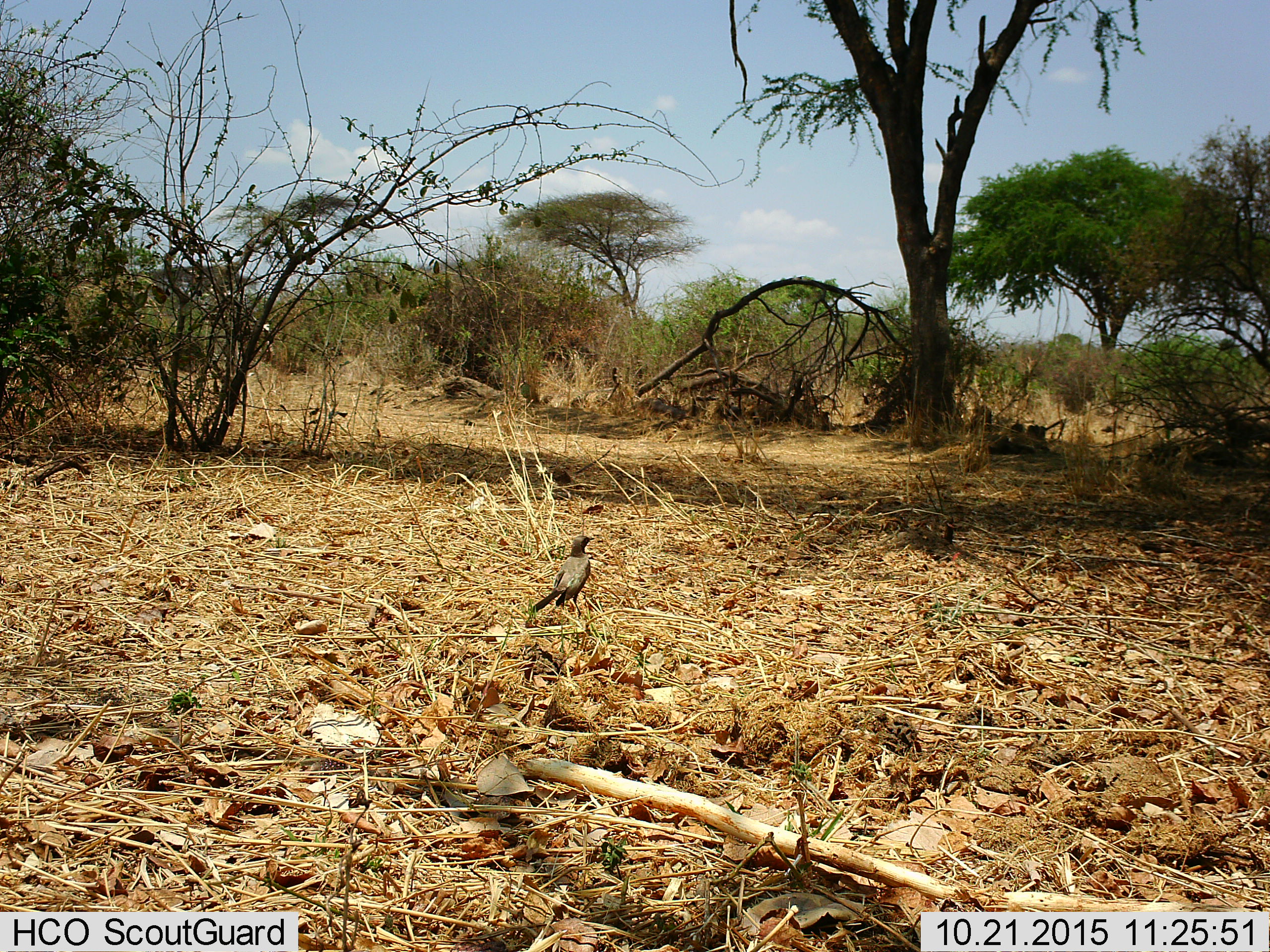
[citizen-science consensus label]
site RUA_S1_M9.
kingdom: Animalia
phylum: Chordata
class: Aves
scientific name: Aves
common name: bird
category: birdother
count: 1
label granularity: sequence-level